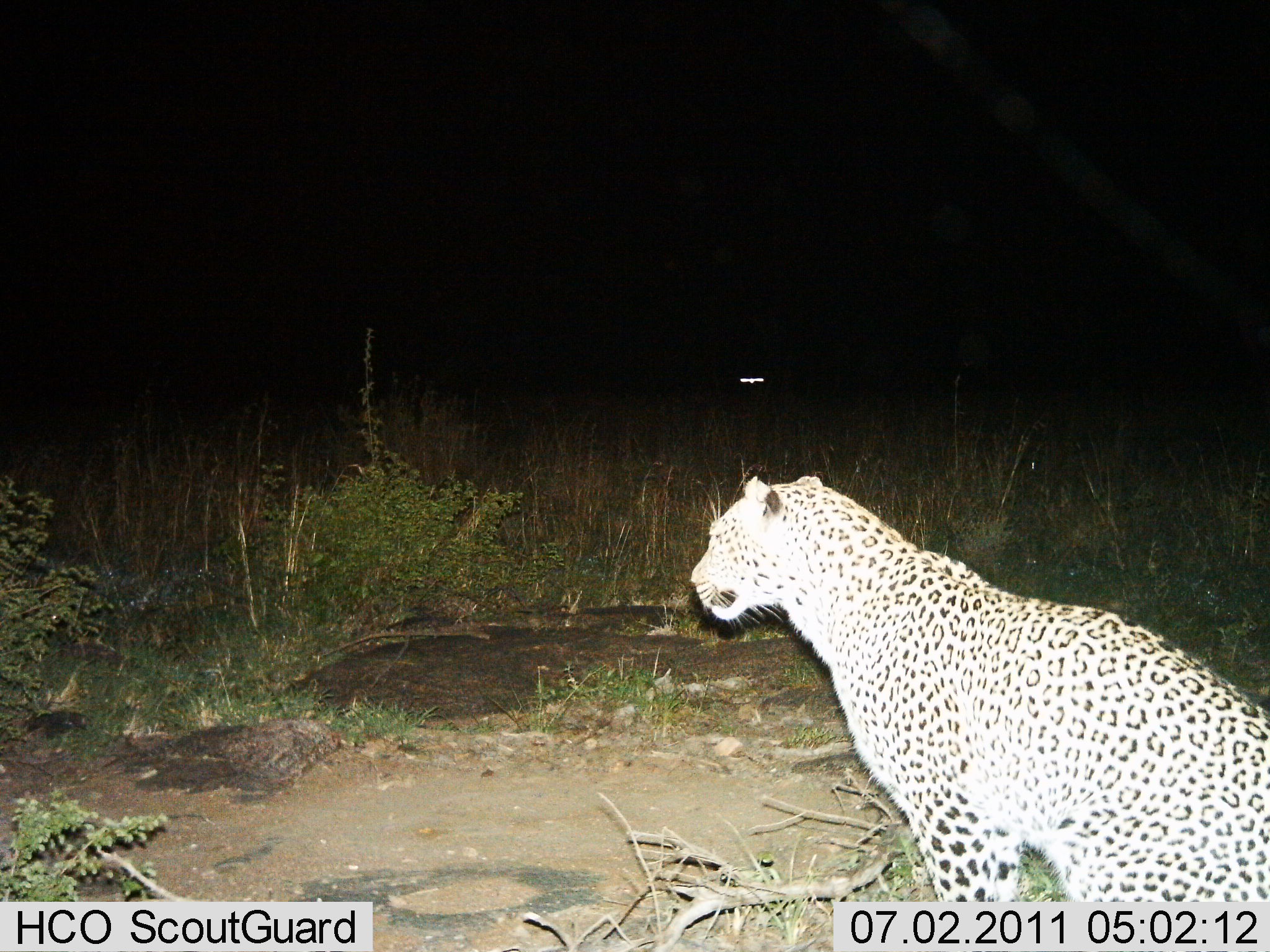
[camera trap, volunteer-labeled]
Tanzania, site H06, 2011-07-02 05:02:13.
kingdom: Animalia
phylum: Chordata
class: Mammalia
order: Carnivora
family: Felidae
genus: Panthera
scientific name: Panthera pardus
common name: leopard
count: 1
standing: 55%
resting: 27%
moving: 9%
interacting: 9%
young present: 0%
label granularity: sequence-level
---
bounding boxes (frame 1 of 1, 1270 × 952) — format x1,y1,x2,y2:
animal: 691,473,1270,903